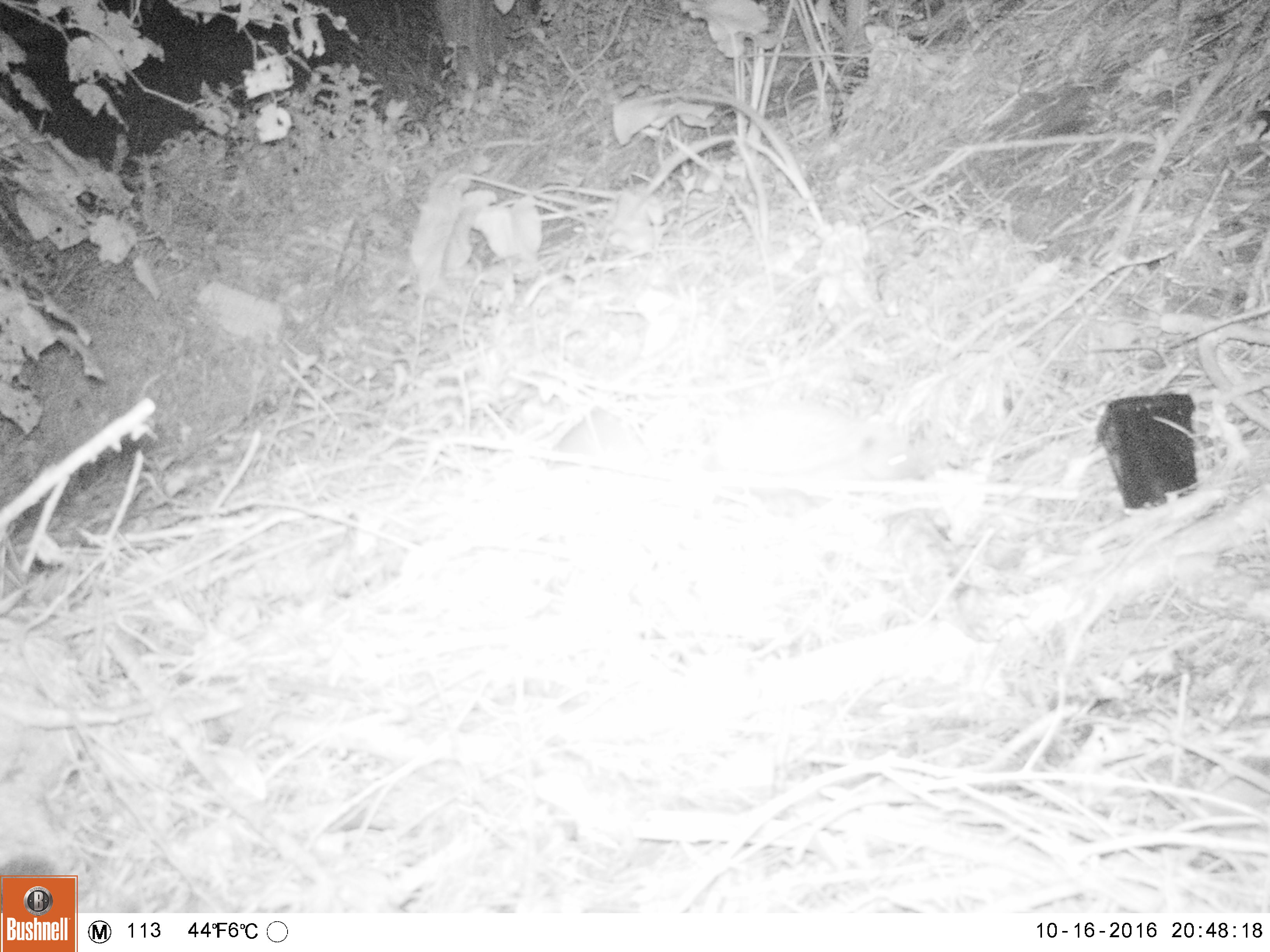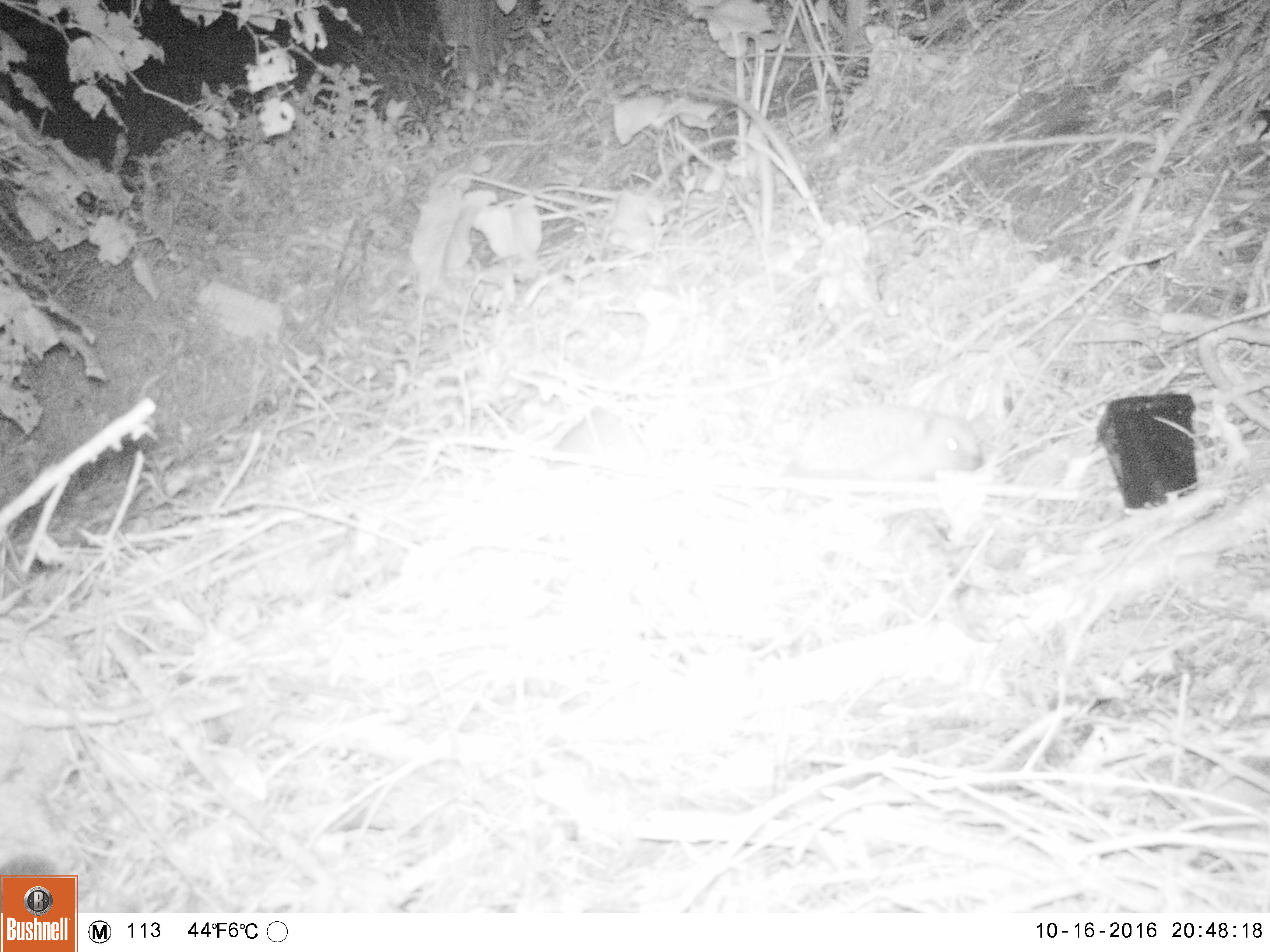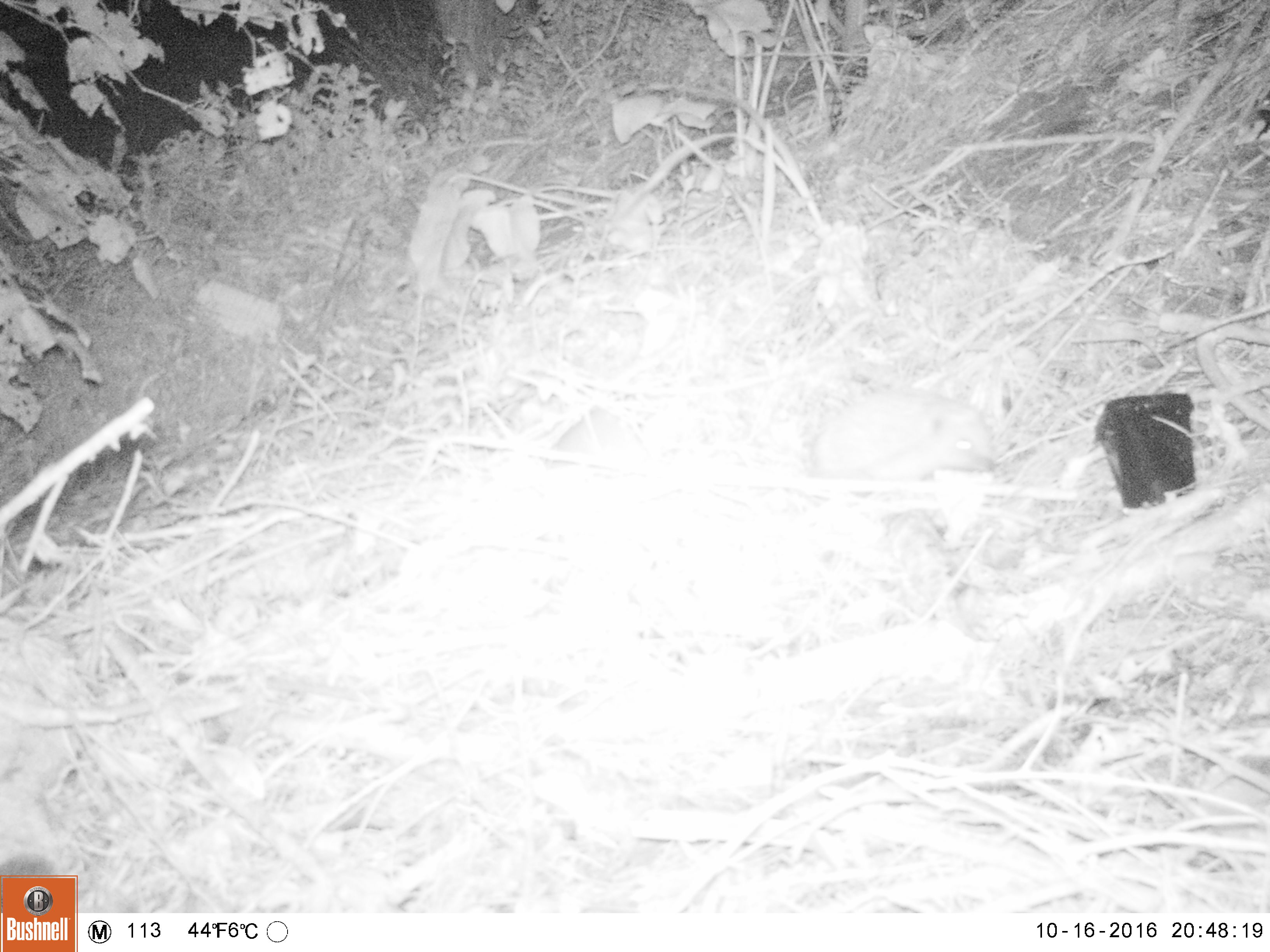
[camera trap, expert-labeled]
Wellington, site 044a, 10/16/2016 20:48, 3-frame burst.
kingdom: Animalia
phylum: Chordata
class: Mammalia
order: Eulipotyphla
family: Erinaceidae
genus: Erinaceus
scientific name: Erinaceus europaeus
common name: hedgehog